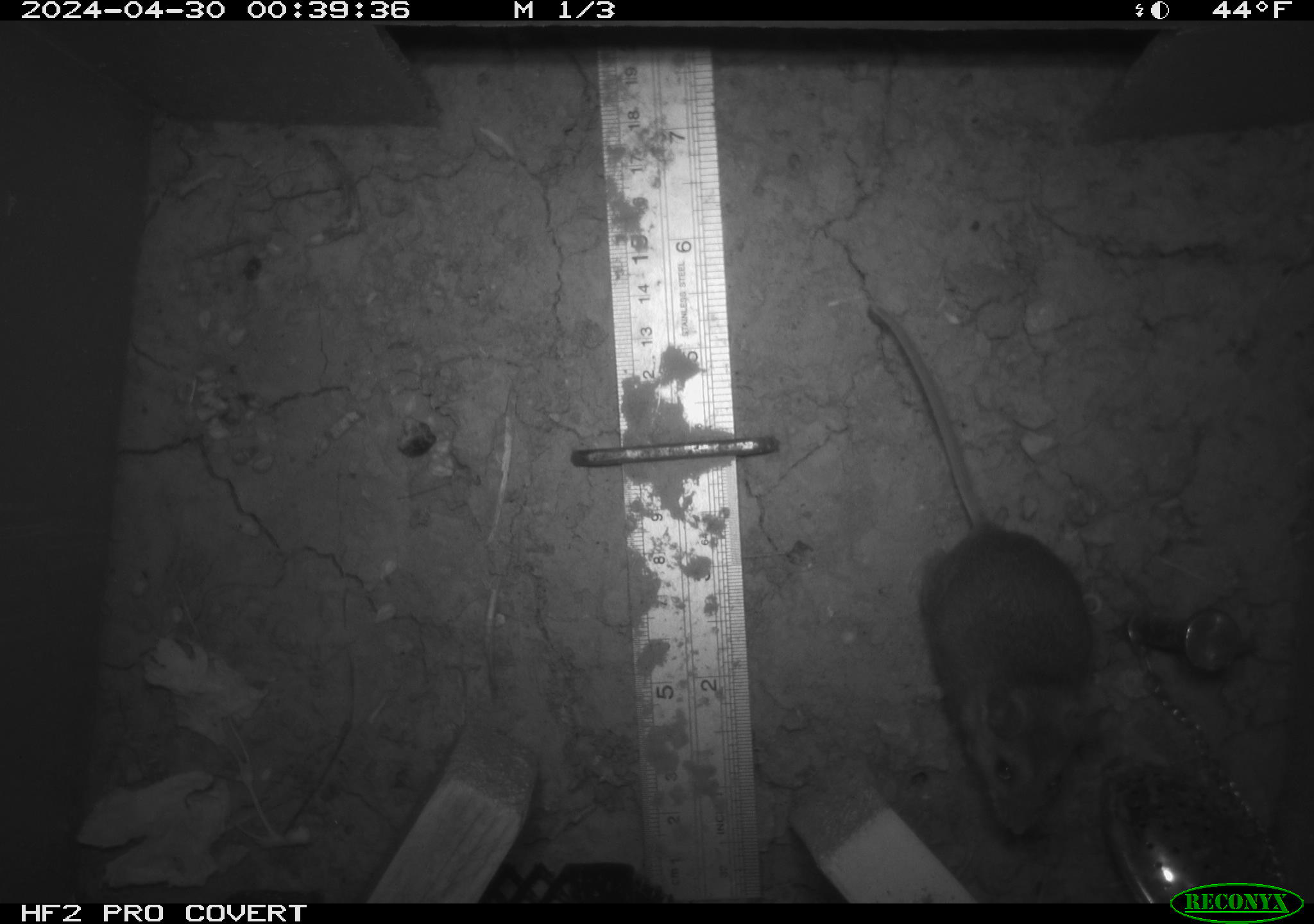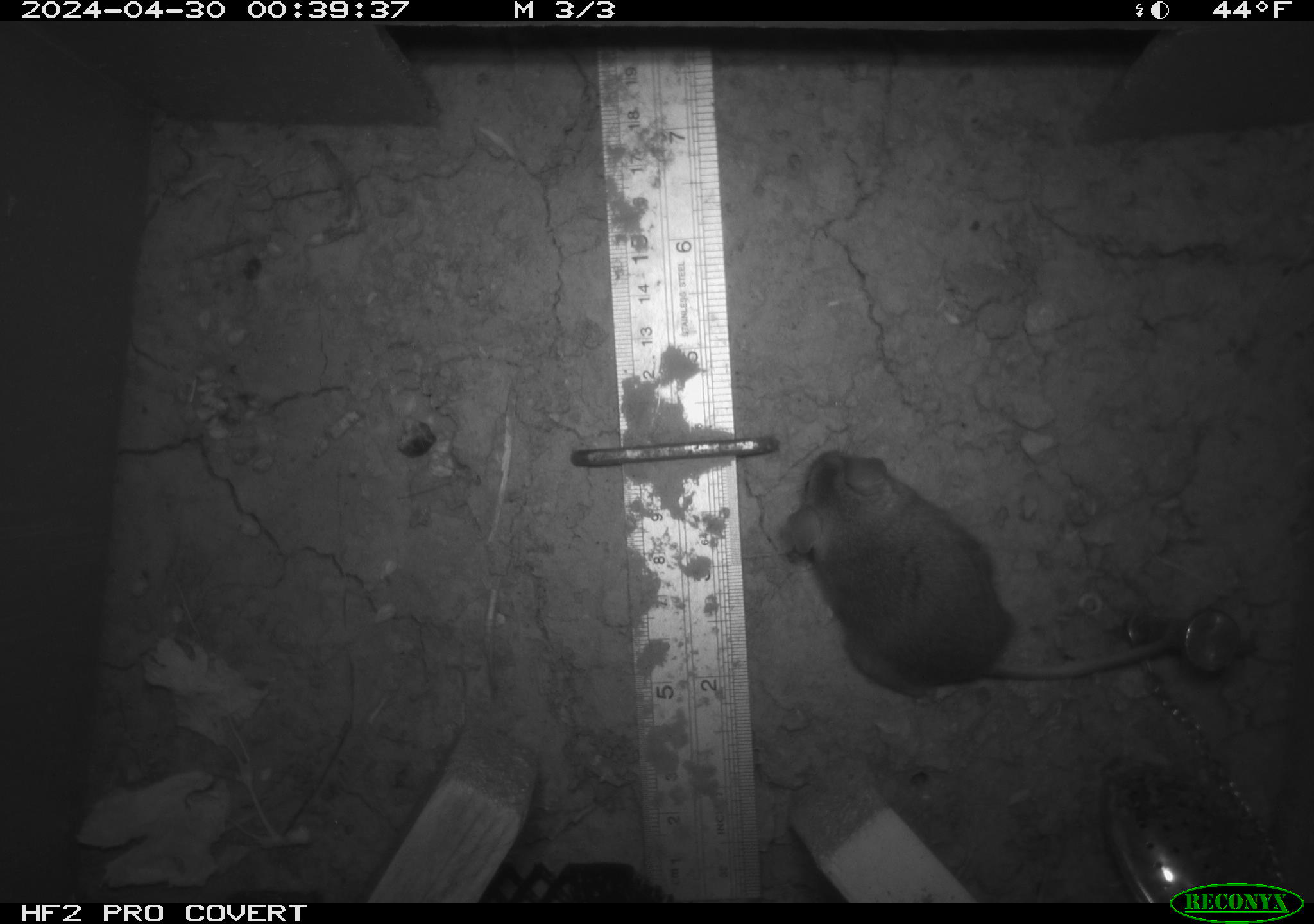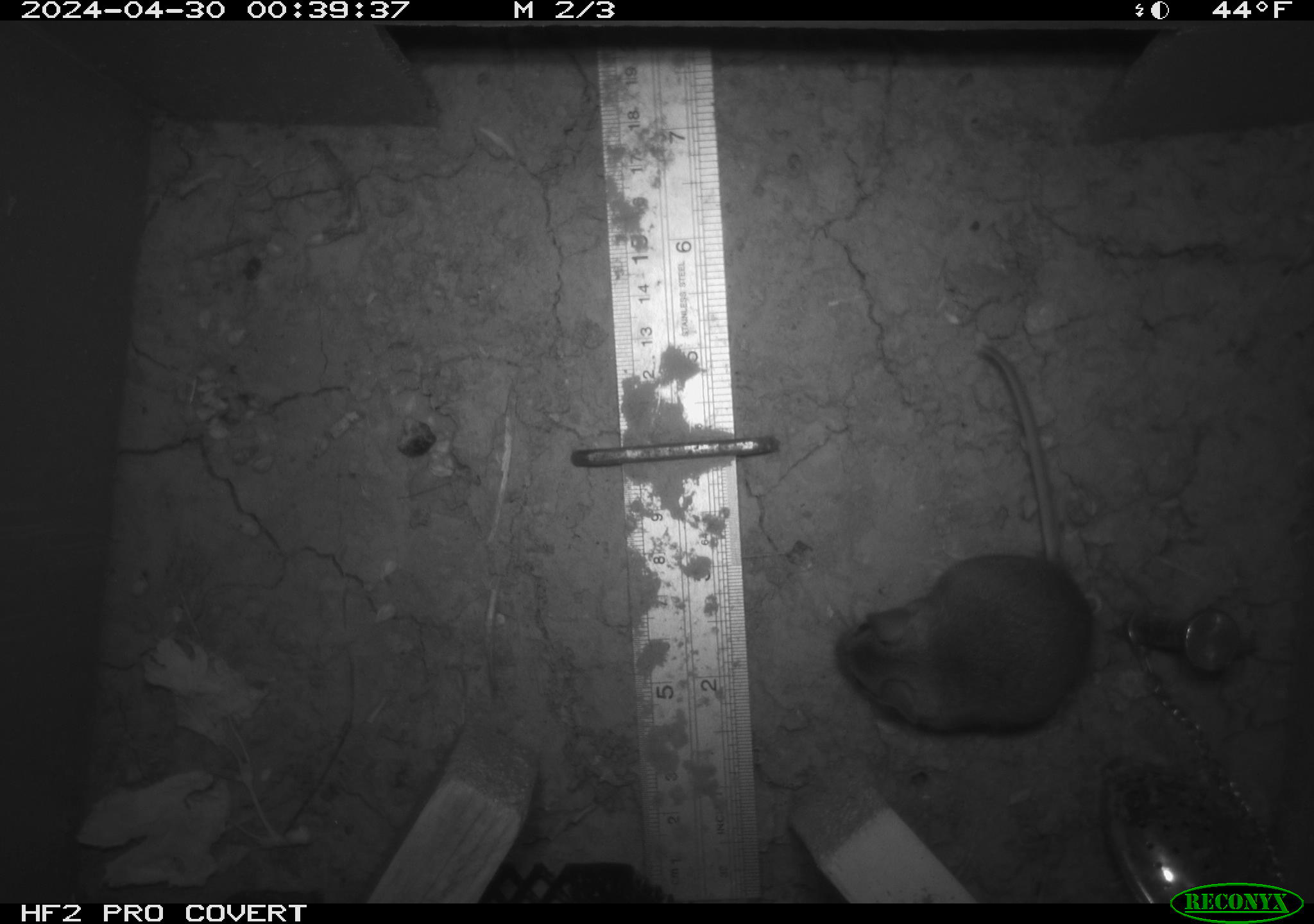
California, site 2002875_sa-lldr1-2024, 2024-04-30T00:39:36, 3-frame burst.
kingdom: Animalia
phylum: Chordata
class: Mammalia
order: Rodentia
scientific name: Rodentia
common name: mouse species